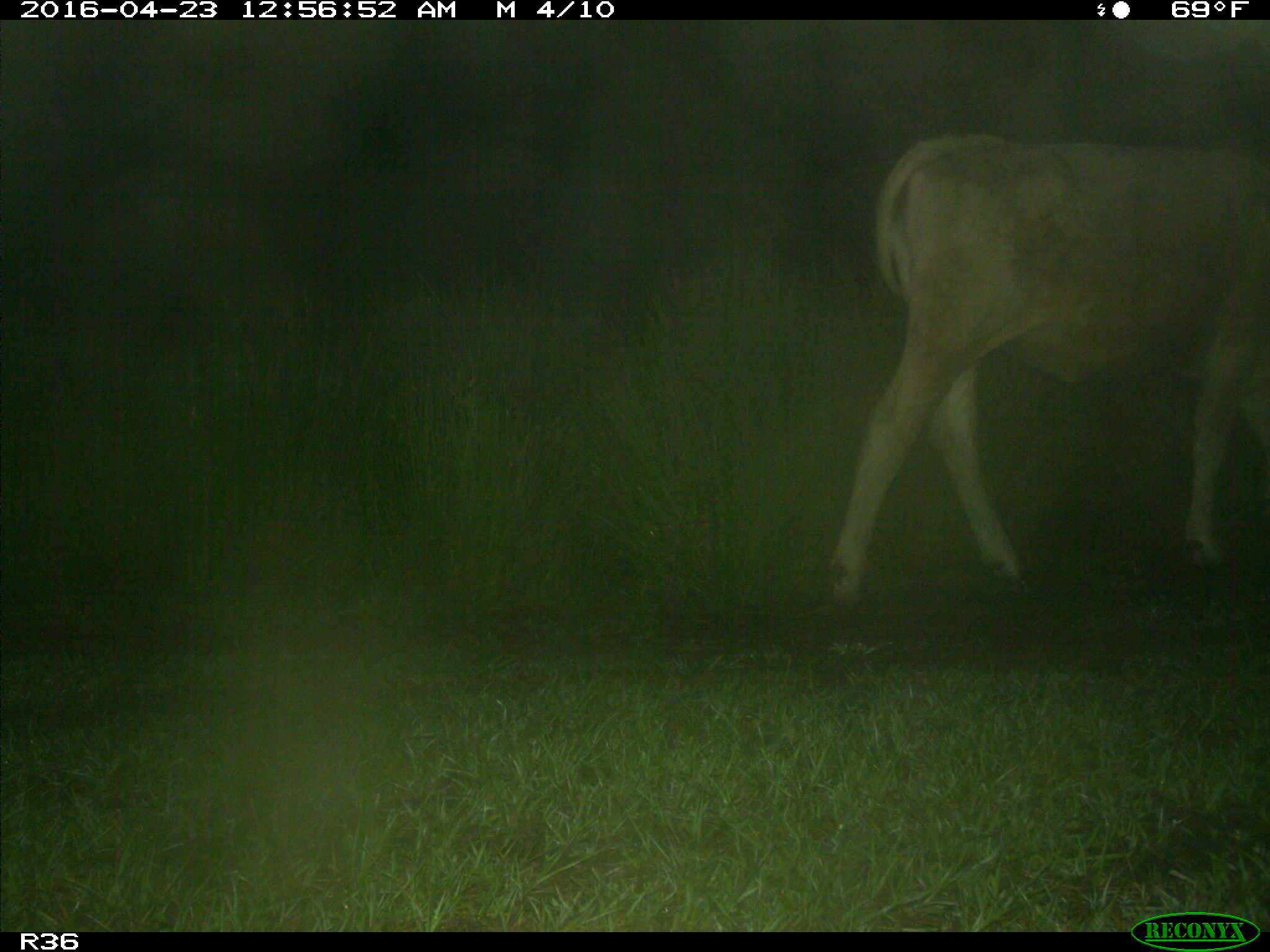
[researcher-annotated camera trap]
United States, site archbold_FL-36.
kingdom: Animalia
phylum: Chordata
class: Mammalia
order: Artiodactyla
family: Bovidae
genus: Bos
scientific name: Bos taurus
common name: domestic cow